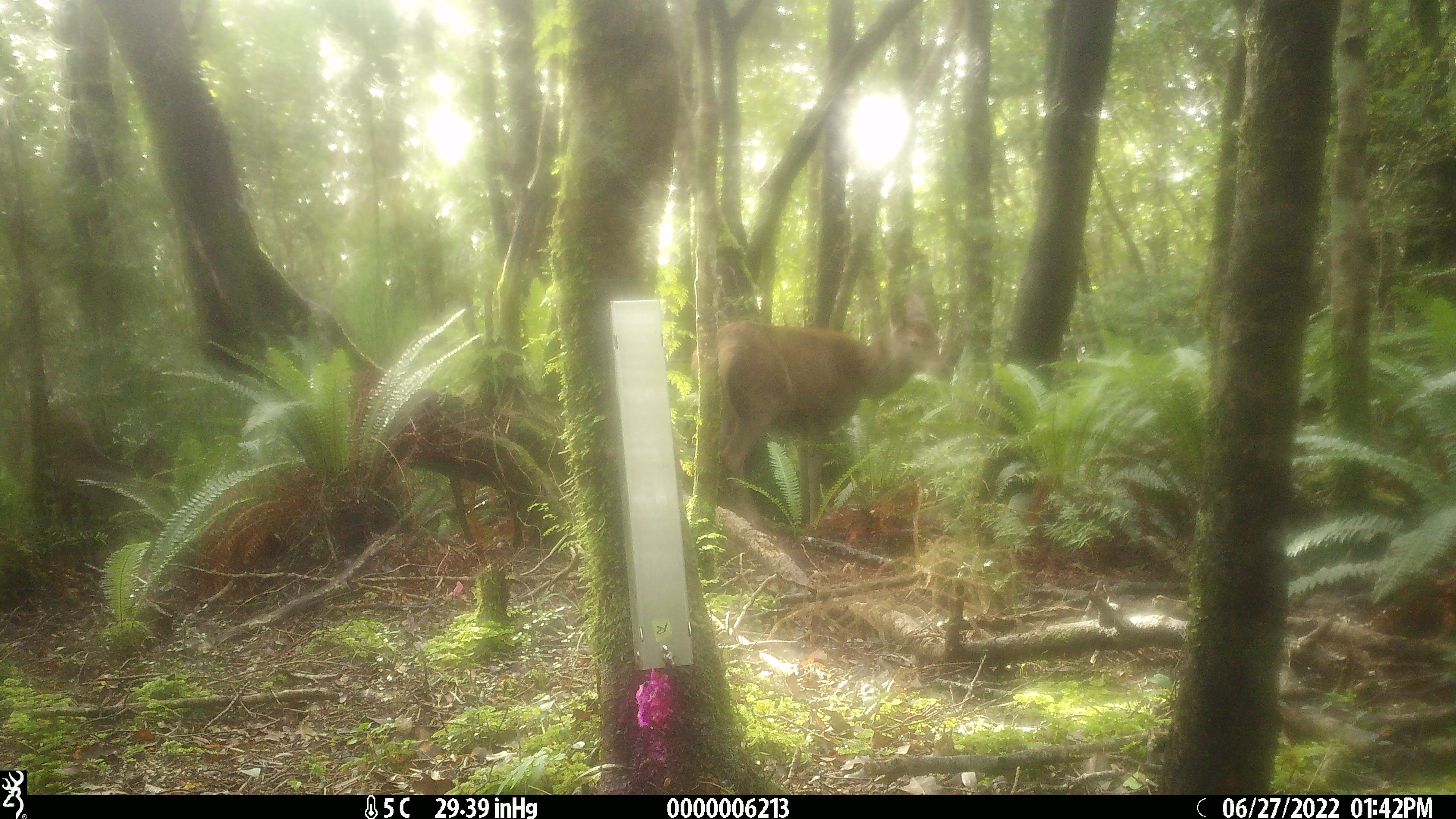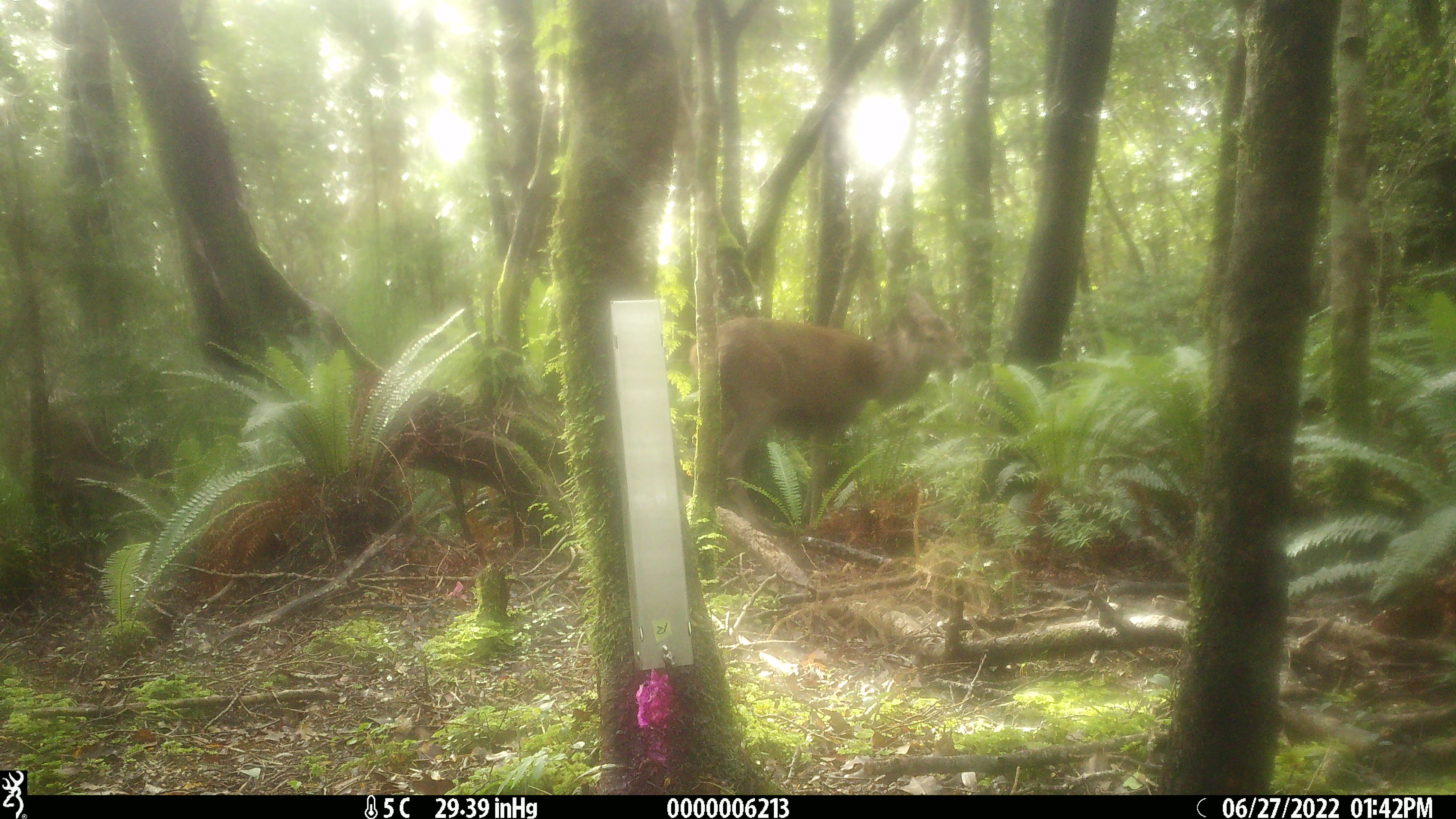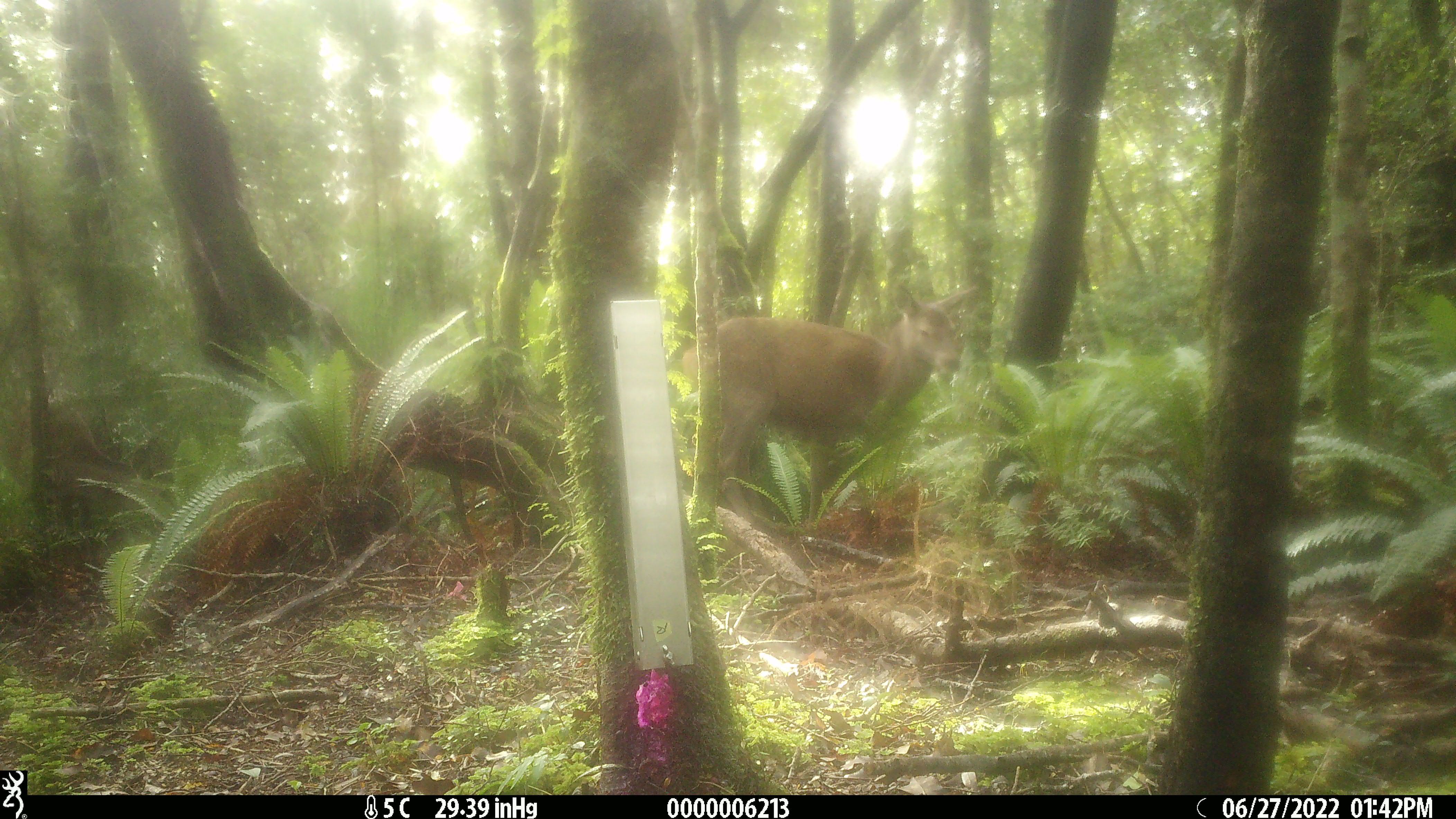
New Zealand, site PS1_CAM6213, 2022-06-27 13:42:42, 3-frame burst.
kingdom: Animalia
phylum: Chordata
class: Mammalia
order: Artiodactyla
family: Cervidae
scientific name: Cervidae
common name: deer